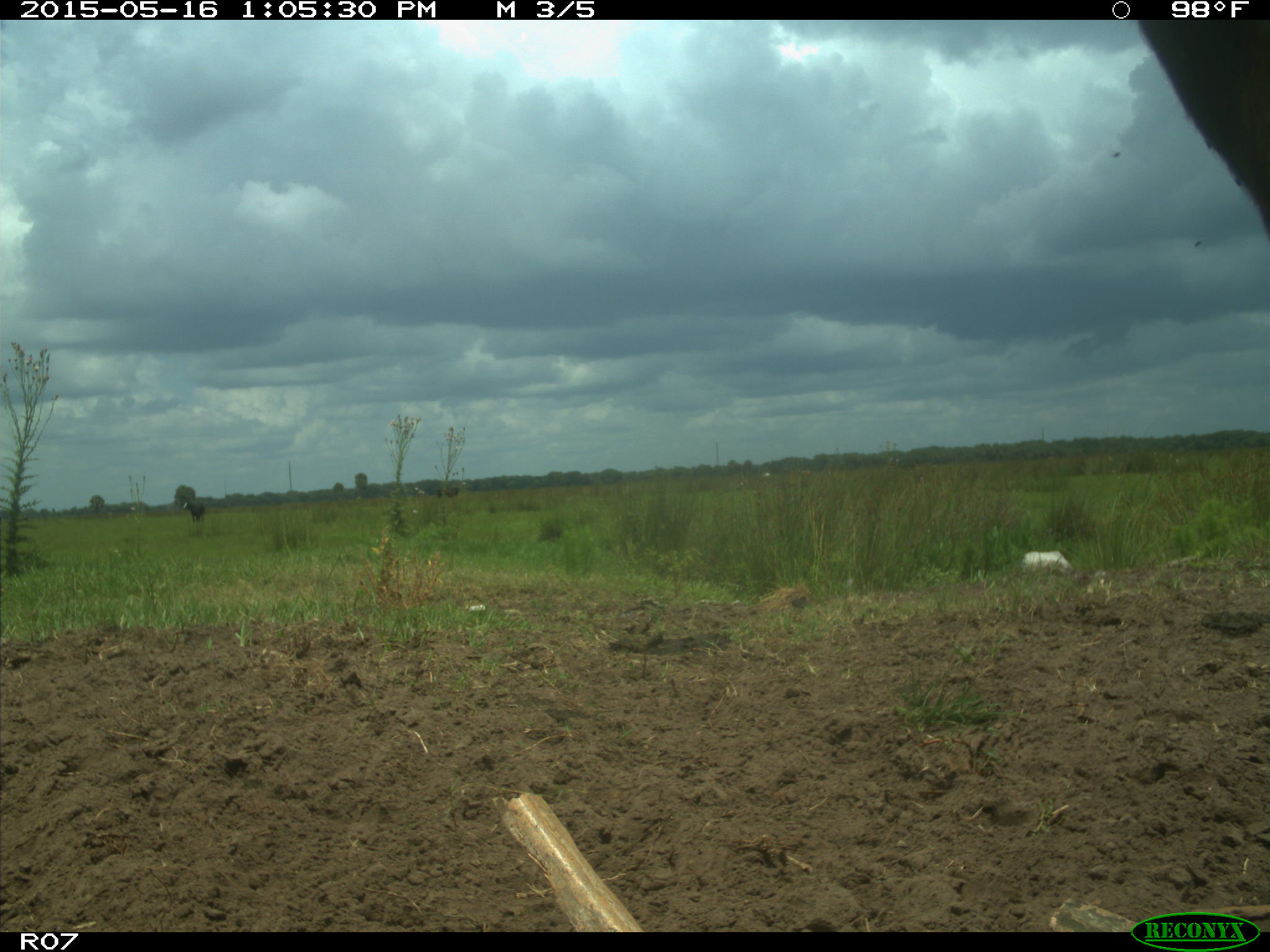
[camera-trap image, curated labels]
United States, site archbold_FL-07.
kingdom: Animalia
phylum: Chordata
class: Mammalia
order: Artiodactyla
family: Bovidae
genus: Bos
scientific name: Bos taurus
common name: domestic cow